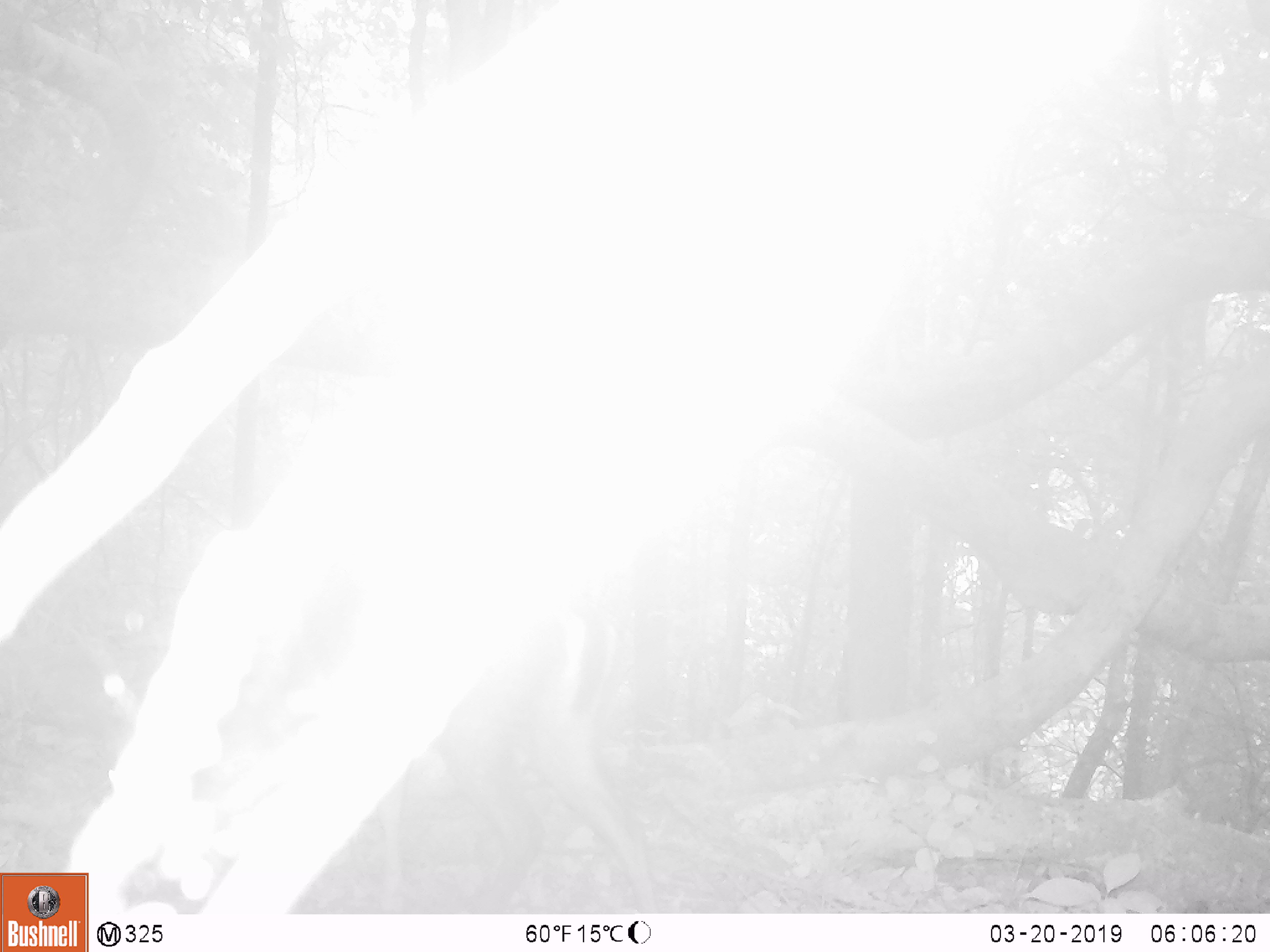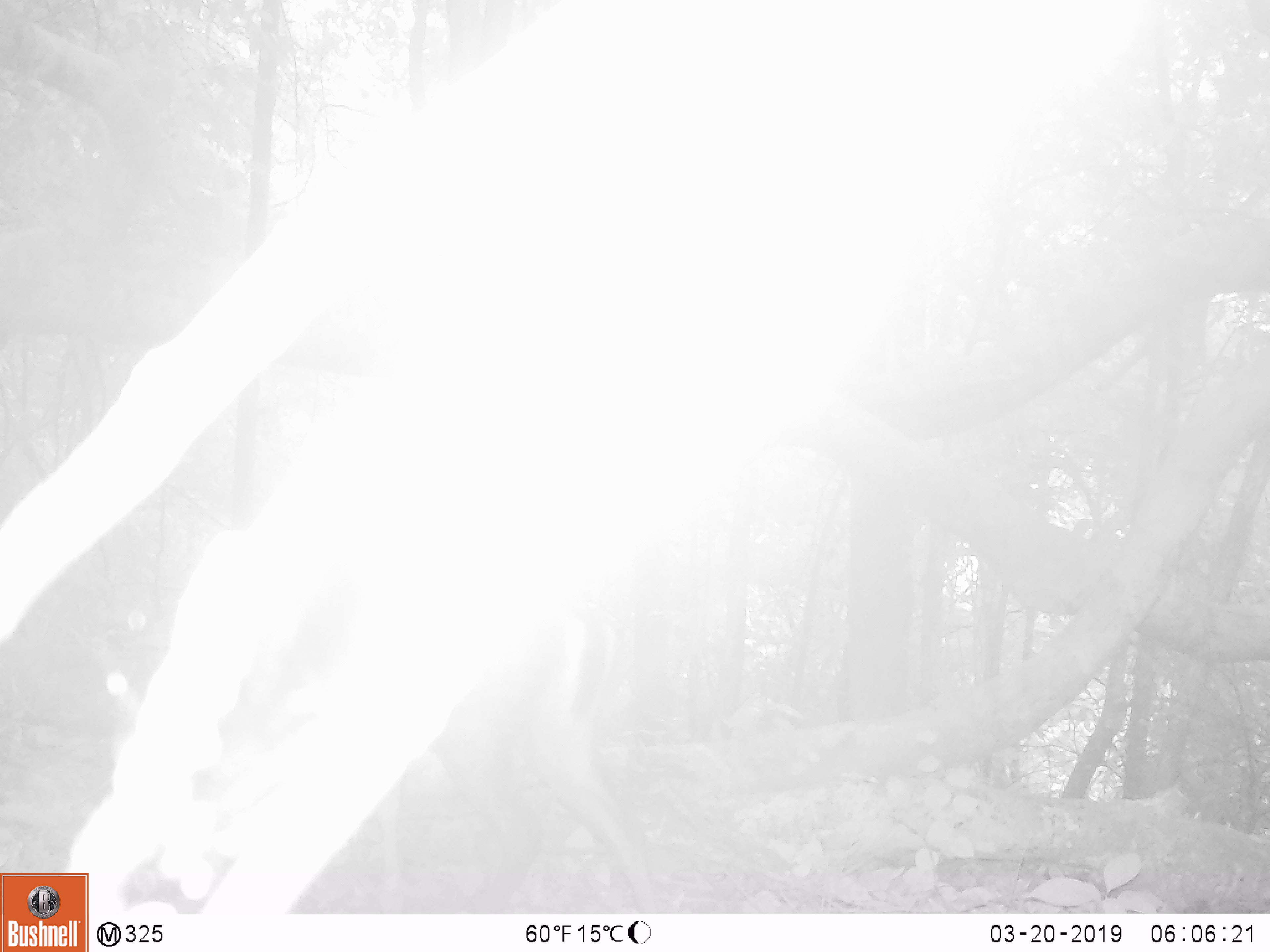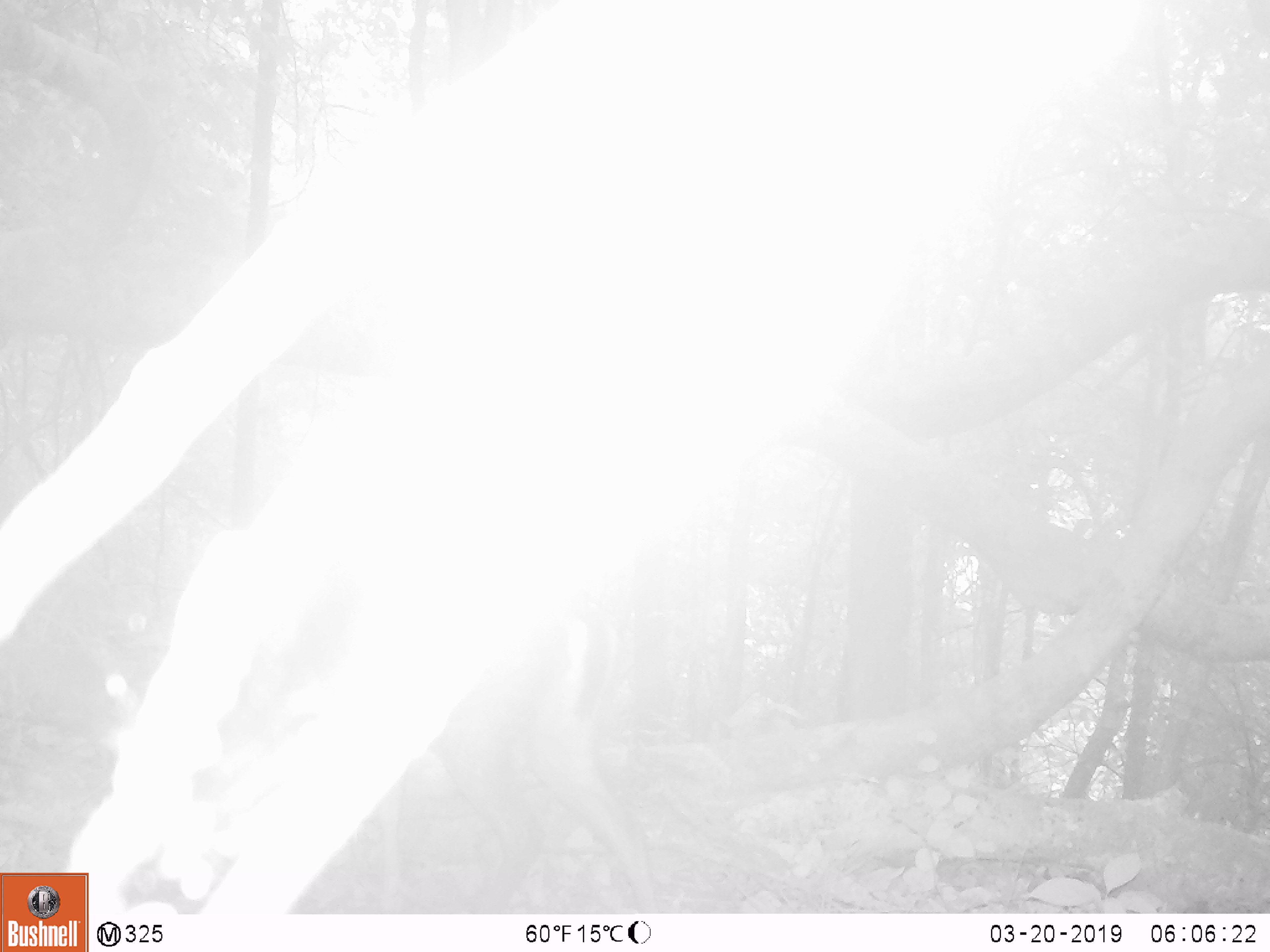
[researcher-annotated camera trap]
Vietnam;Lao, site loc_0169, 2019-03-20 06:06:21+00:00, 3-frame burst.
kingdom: Animalia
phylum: Chordata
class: Mammalia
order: Artiodactyla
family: Cervidae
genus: Muntiacus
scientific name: Muntiacus rooseveltorum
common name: roosevelt's muntjac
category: roosevelts muntjac group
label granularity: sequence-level